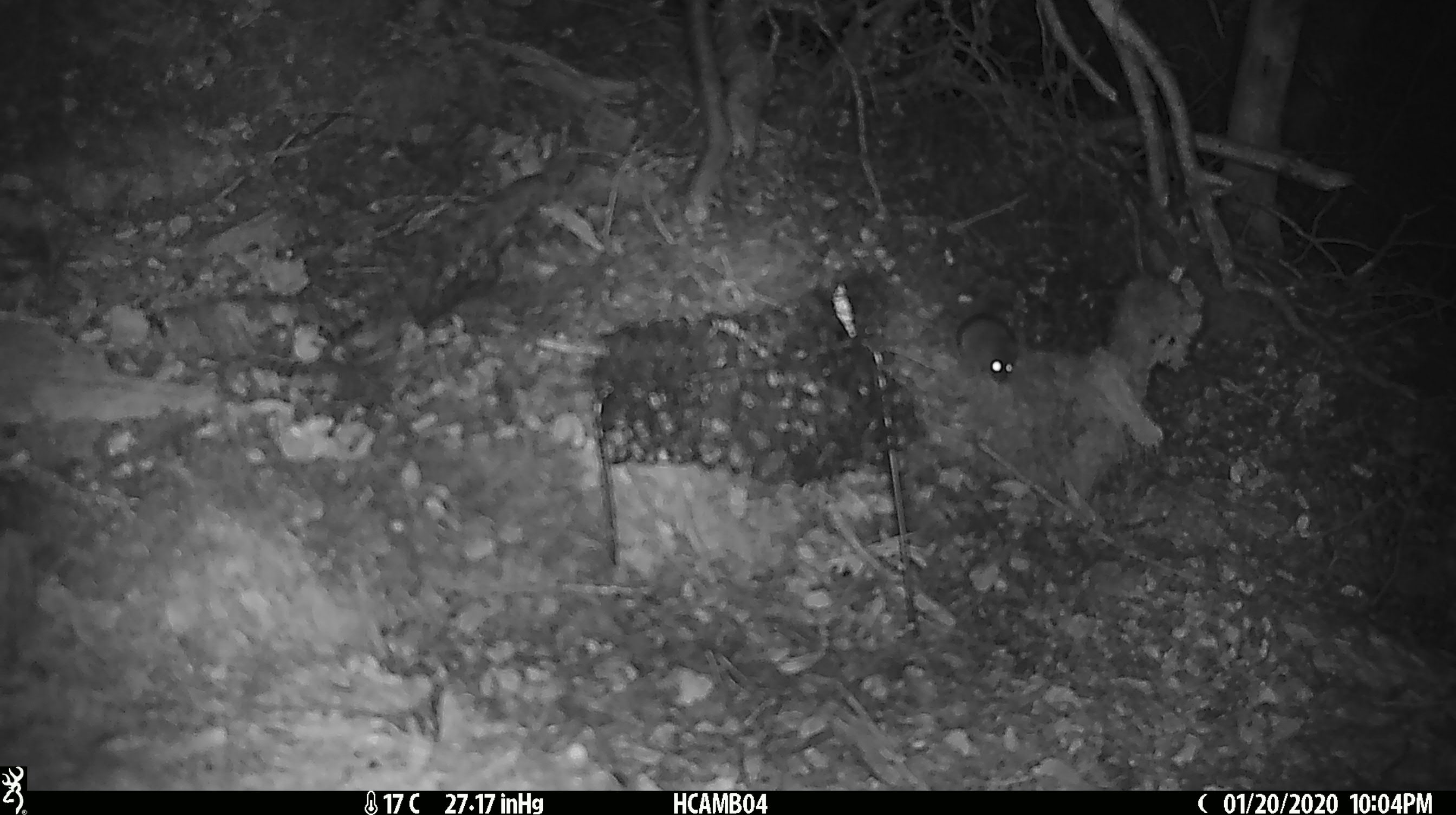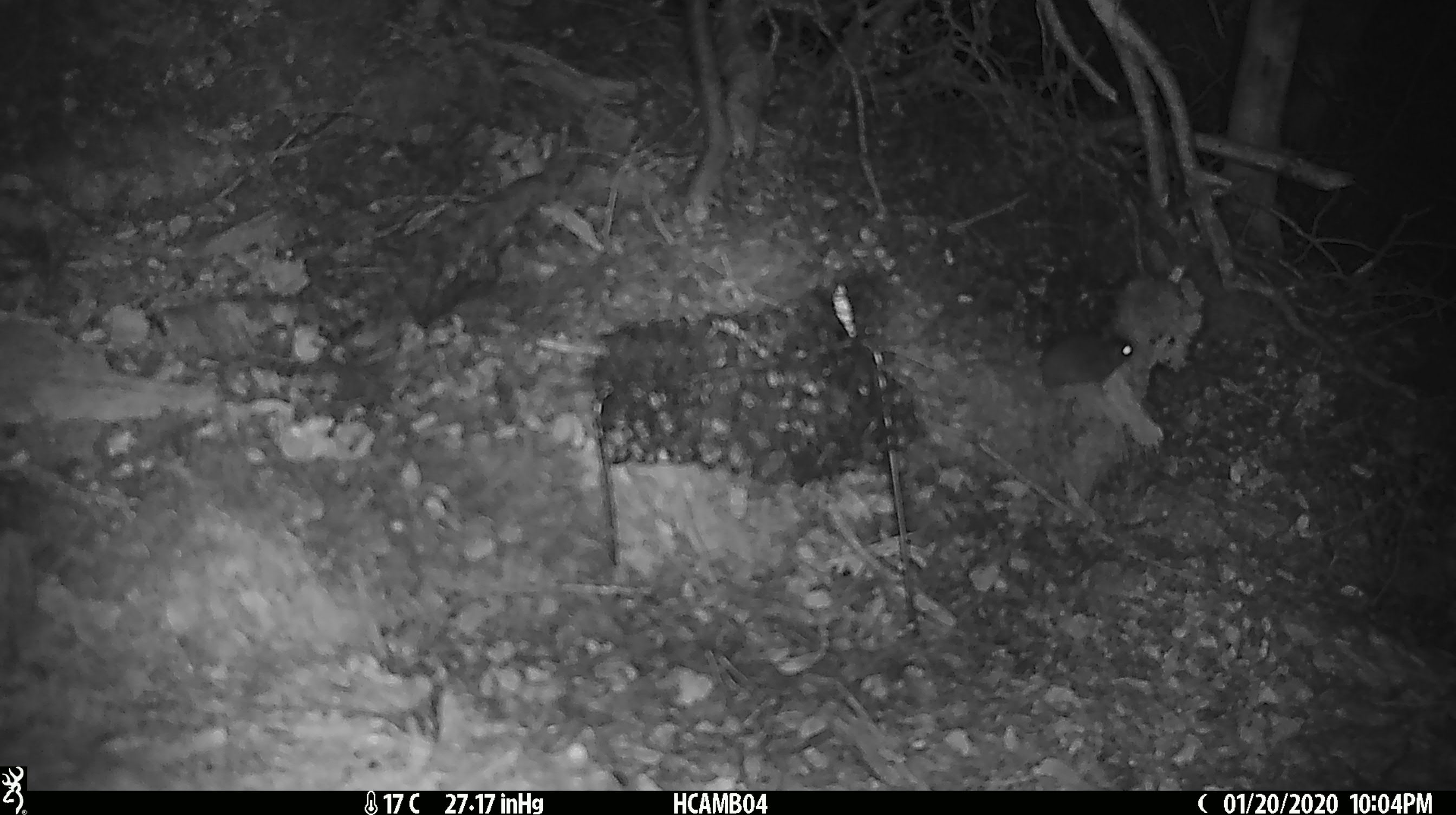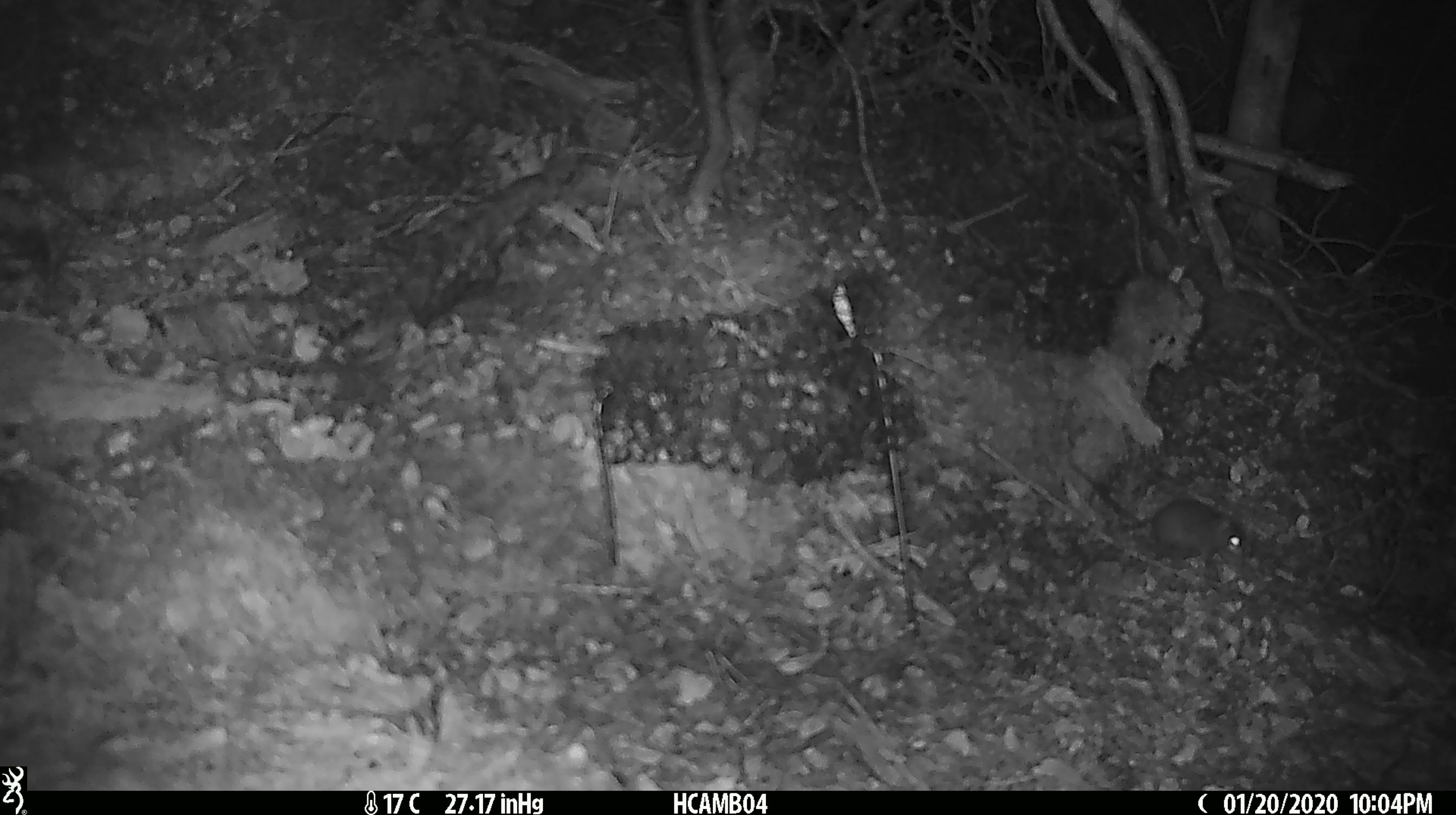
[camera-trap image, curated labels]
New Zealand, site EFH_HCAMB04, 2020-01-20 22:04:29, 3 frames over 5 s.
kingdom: Animalia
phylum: Chordata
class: Mammalia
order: Rodentia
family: Muridae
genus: Mus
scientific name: Mus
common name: mouse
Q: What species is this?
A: Mouse (Mus).